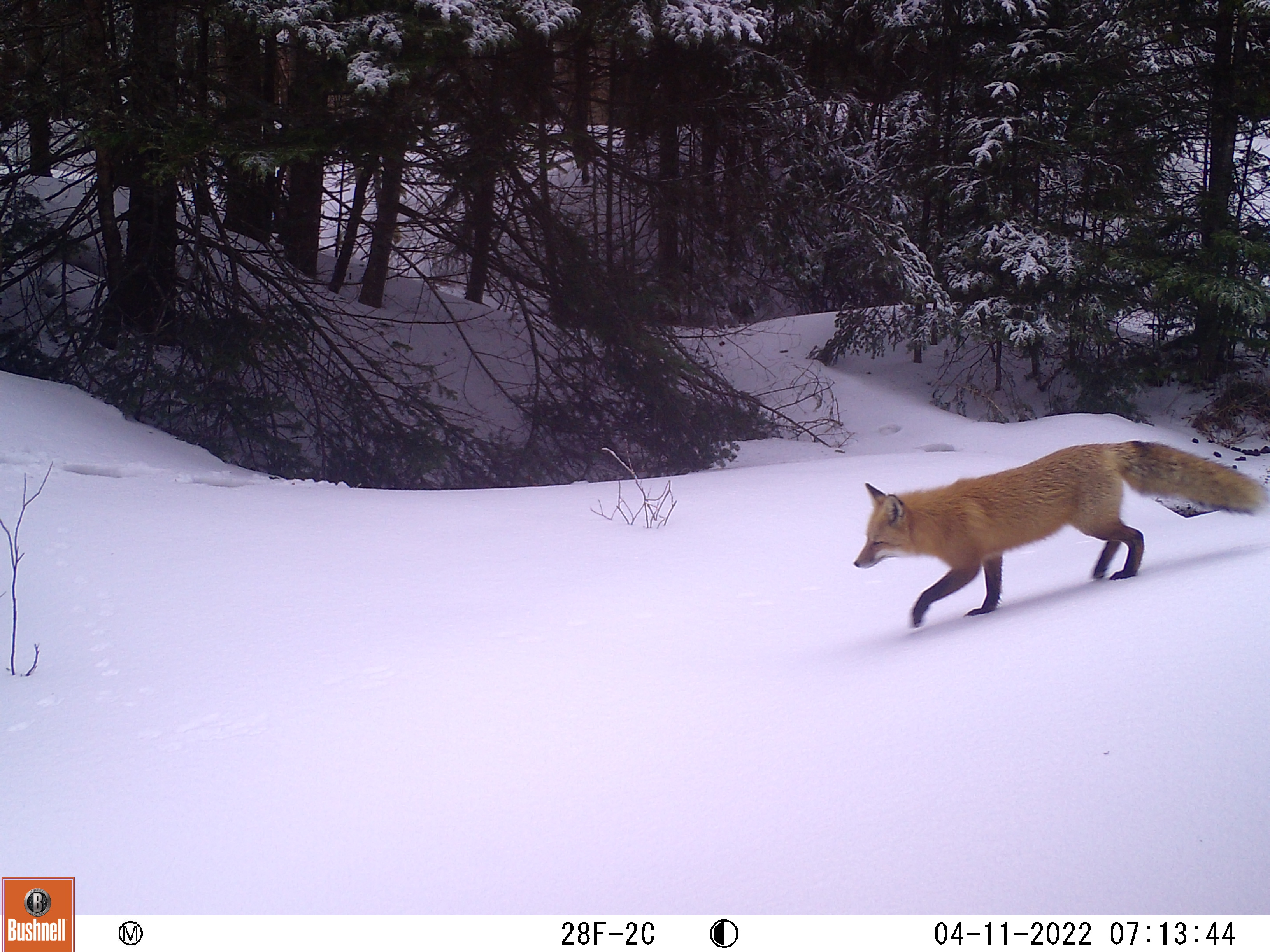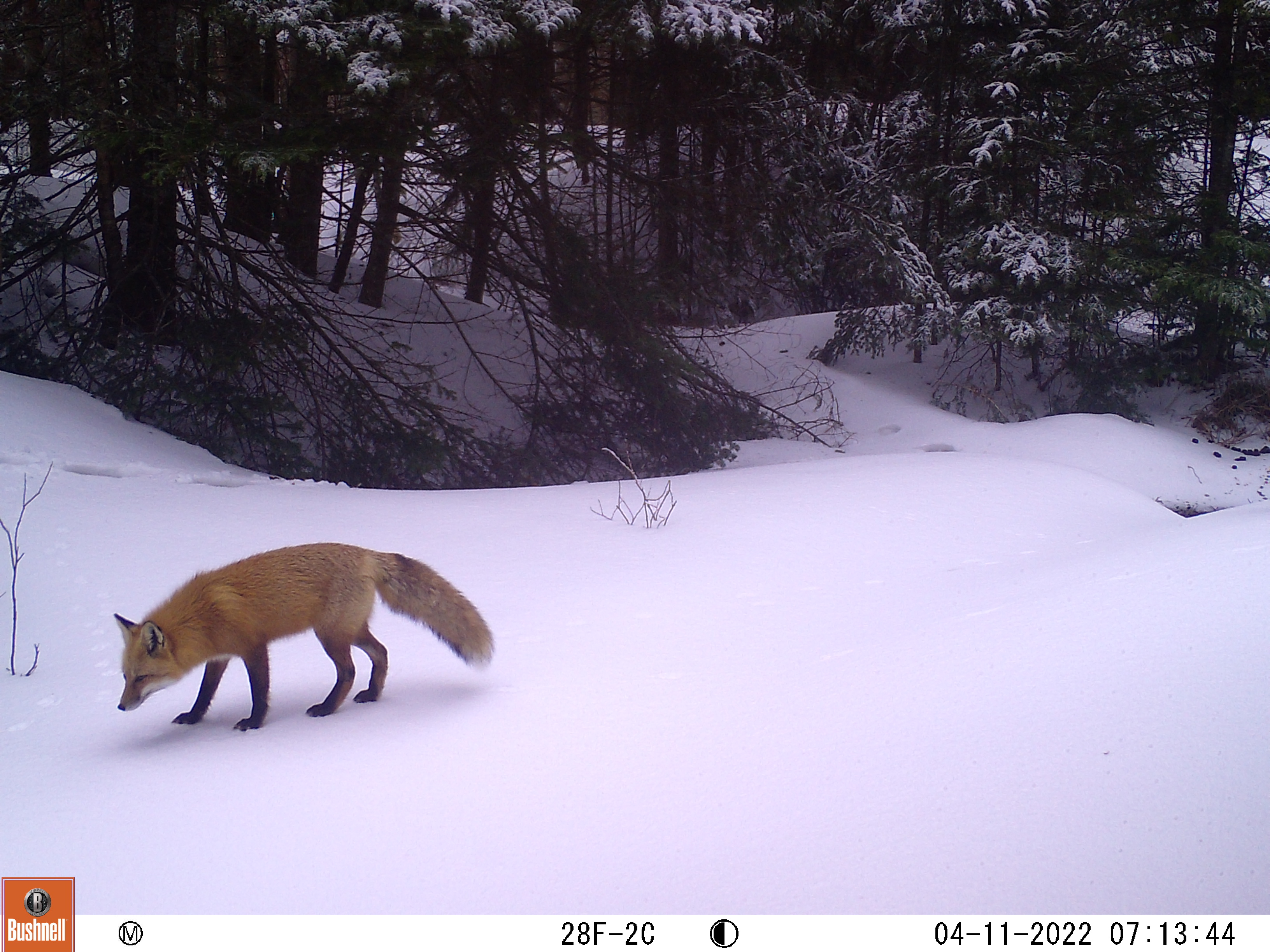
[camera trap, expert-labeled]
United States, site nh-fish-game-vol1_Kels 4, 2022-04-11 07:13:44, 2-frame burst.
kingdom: Animalia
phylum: Chordata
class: Mammalia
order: Carnivora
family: Canidae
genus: Vulpes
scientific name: Vulpes vulpes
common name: red fox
Red fox (Vulpes vulpes).